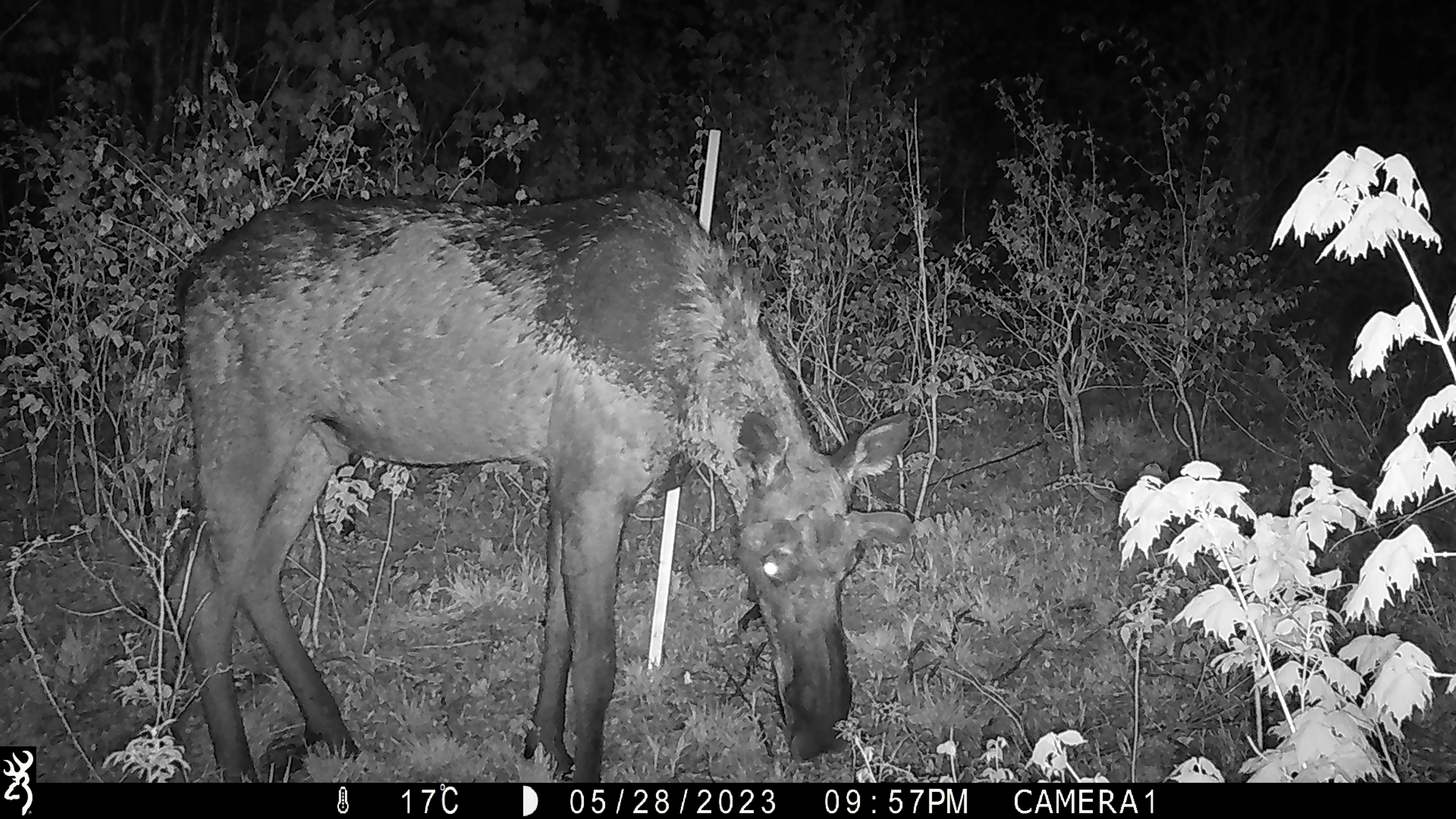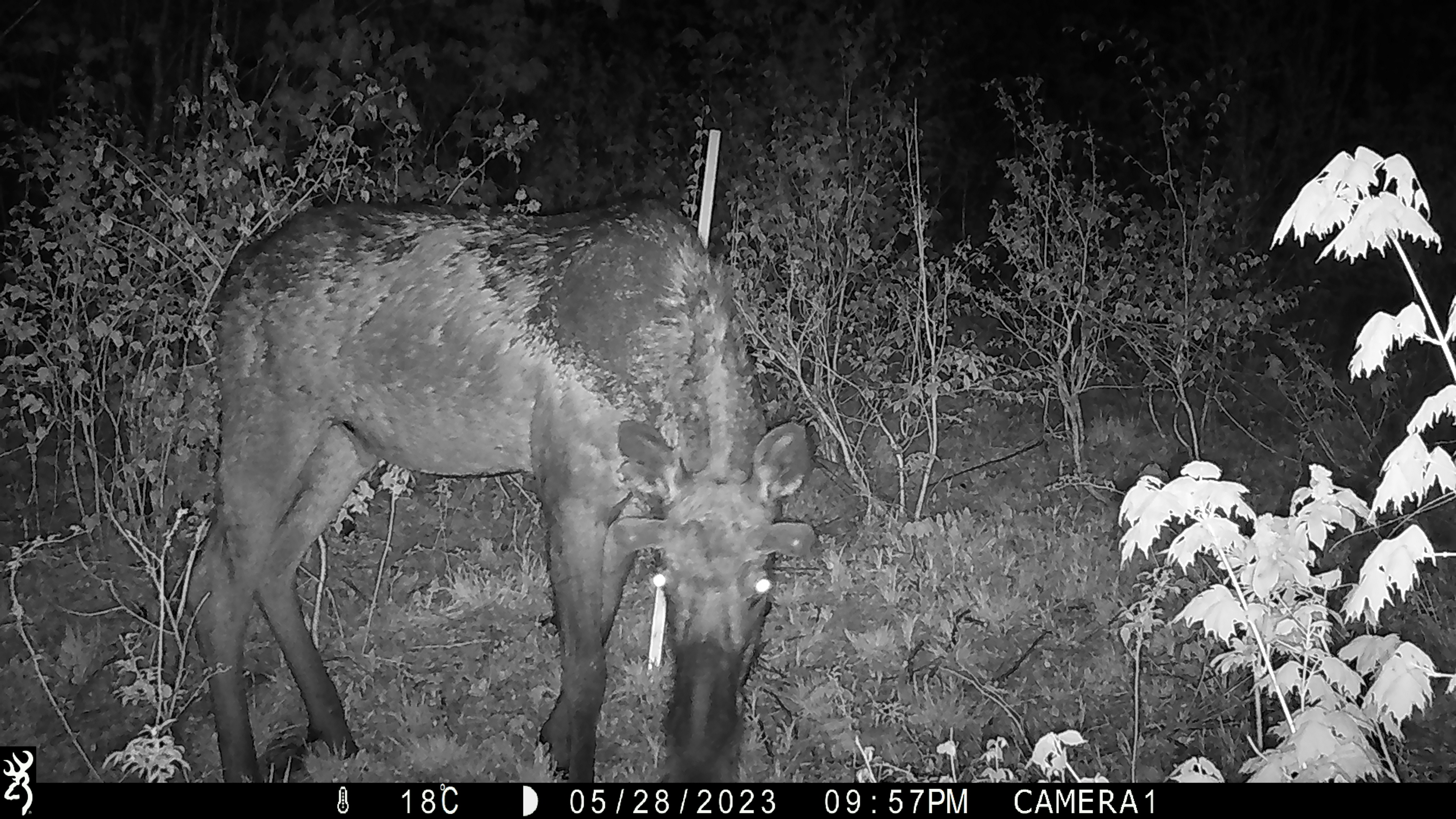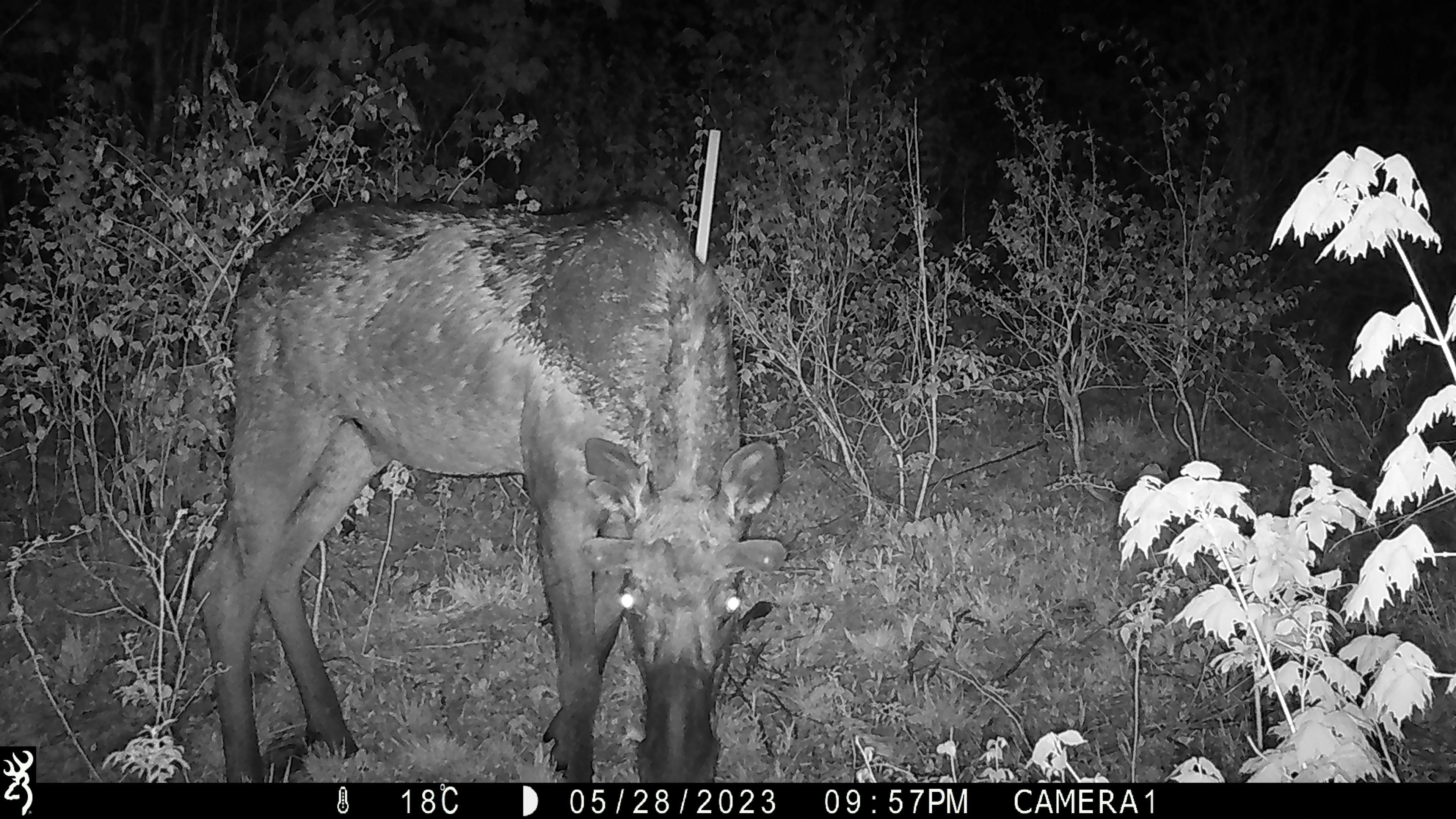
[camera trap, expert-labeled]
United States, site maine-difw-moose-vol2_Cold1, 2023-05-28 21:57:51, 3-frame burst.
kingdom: Animalia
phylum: Chordata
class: Mammalia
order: Artiodactyla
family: Cervidae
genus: Alces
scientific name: Alces alces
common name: moose